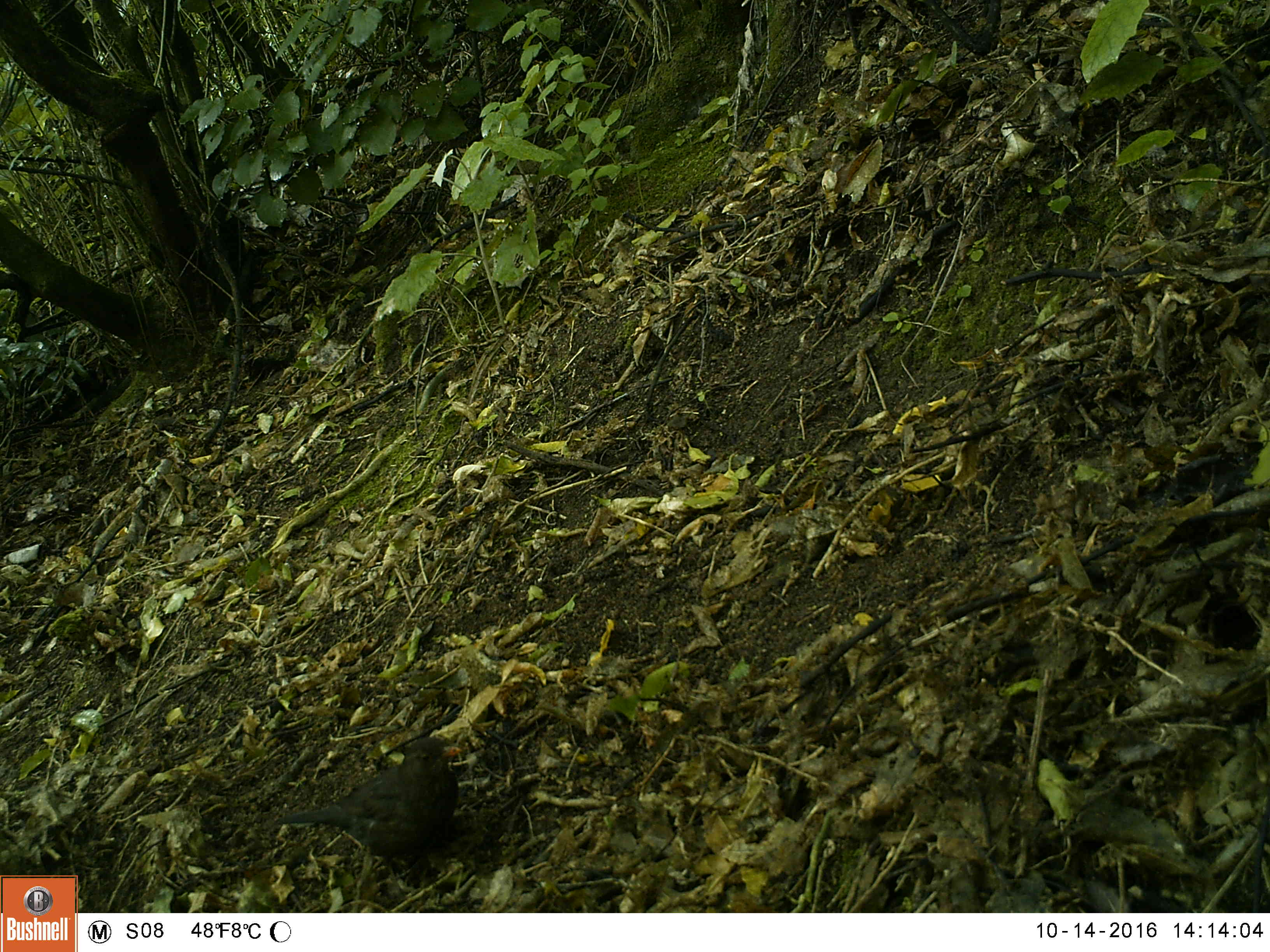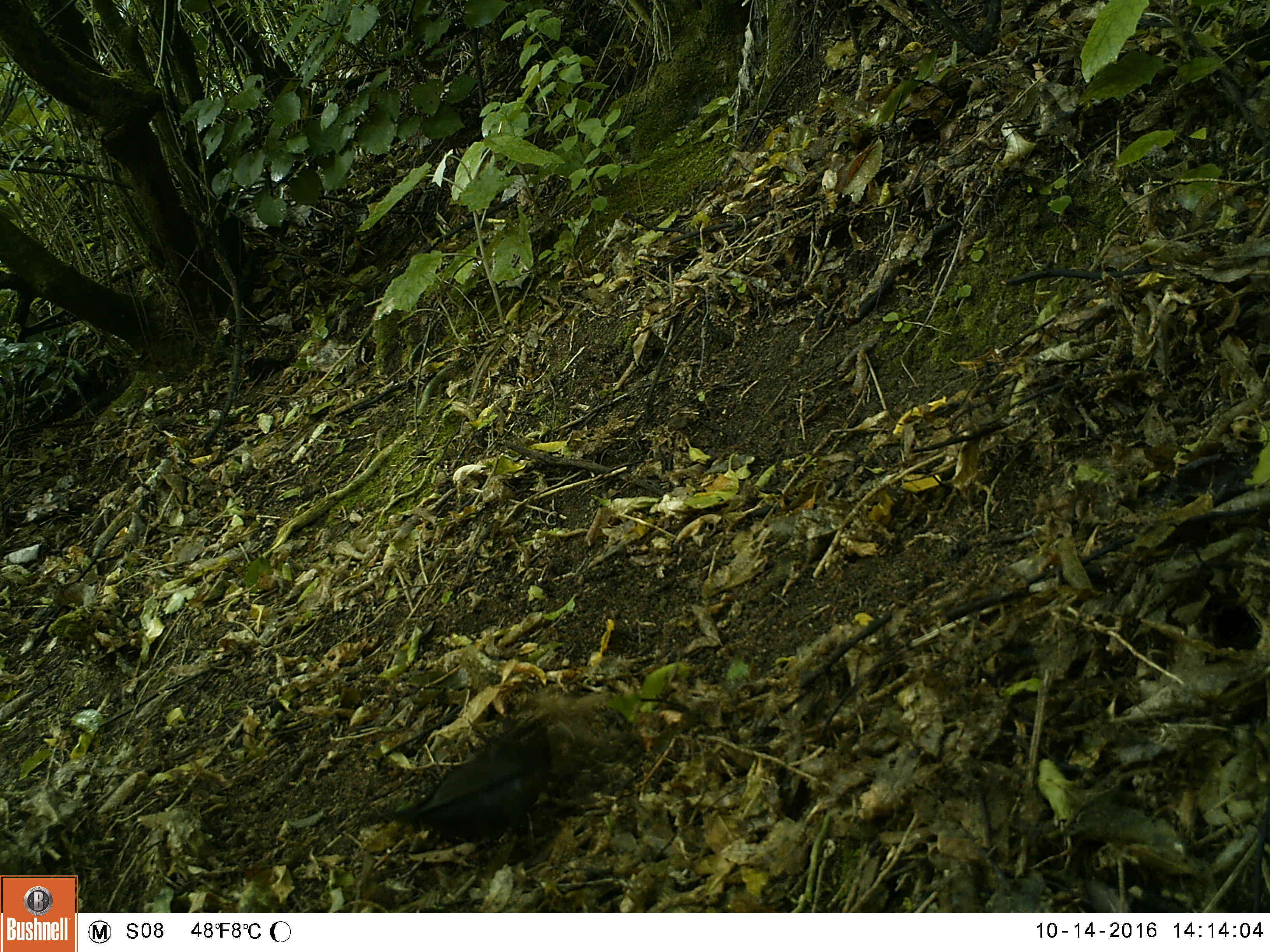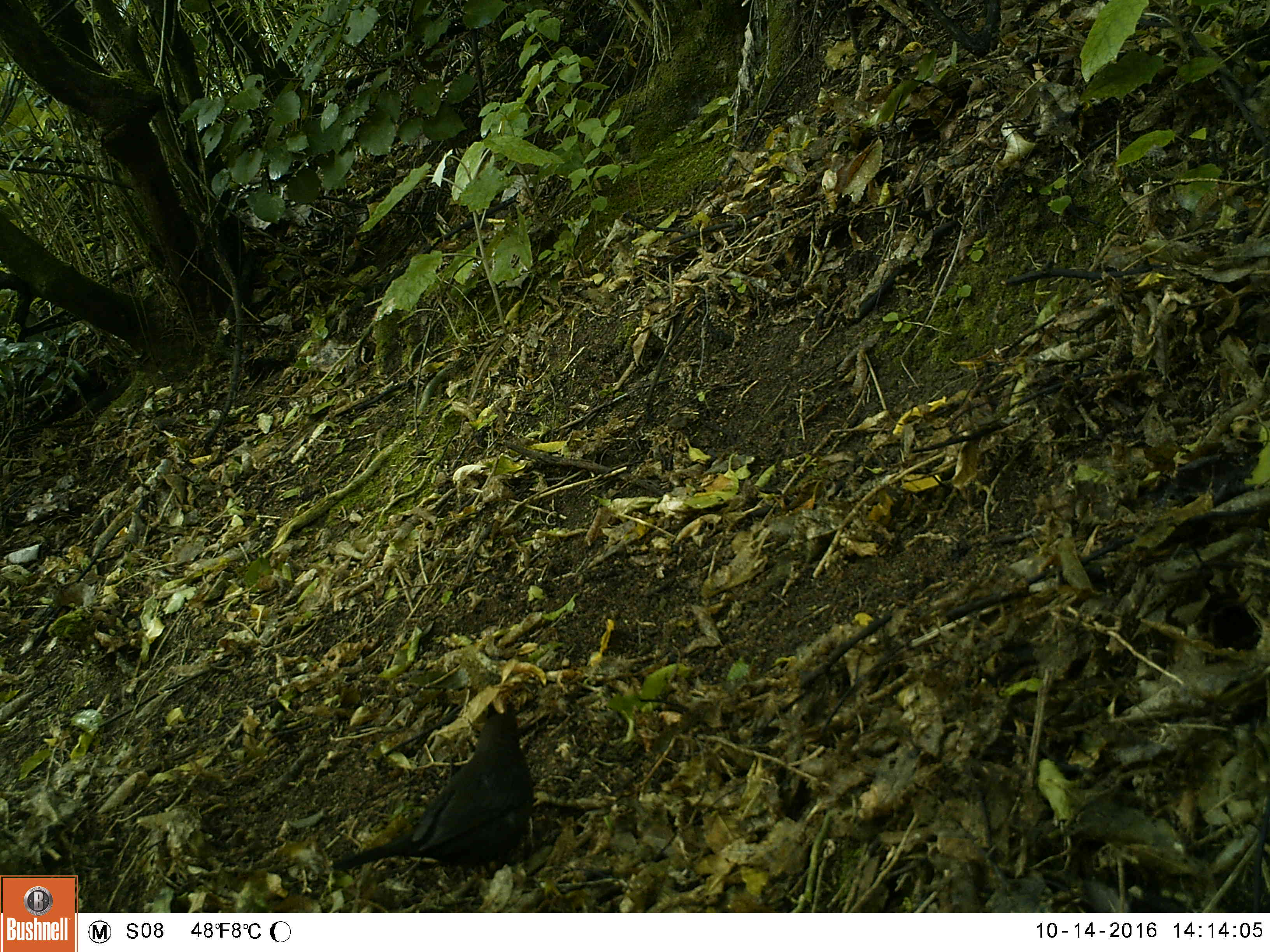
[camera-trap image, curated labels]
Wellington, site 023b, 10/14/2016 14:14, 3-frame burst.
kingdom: Animalia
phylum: Chordata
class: Aves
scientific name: Aves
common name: bird